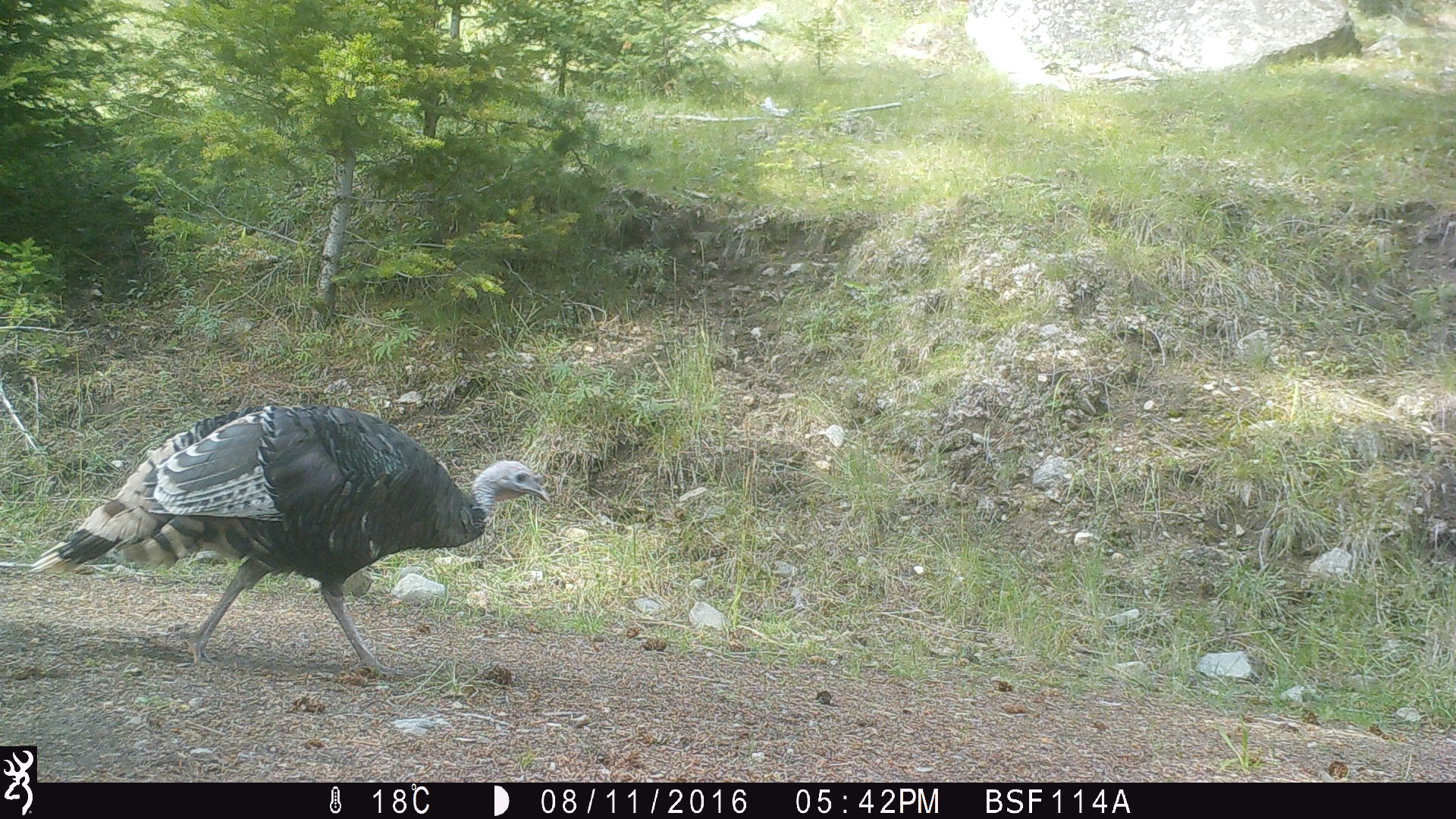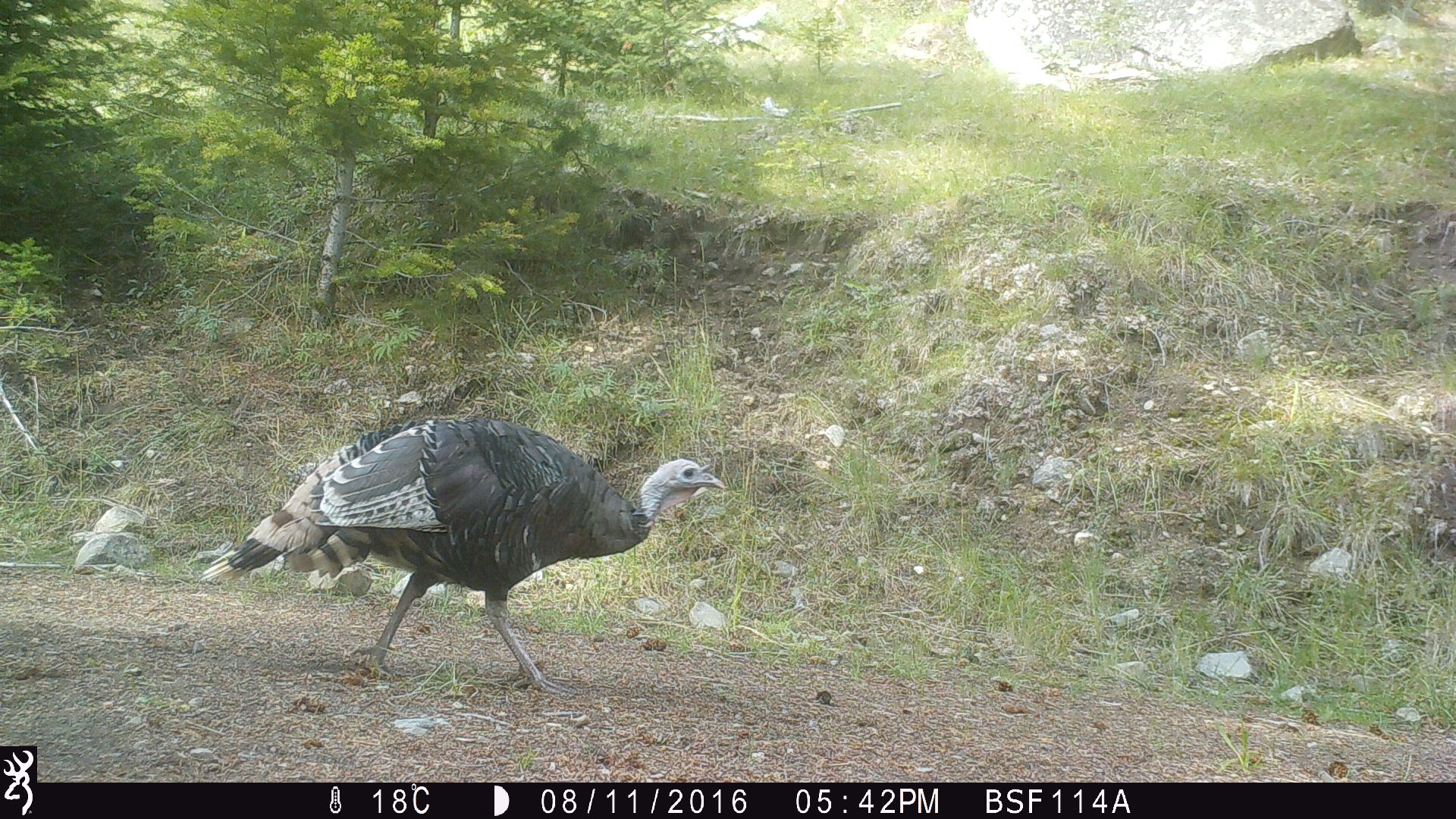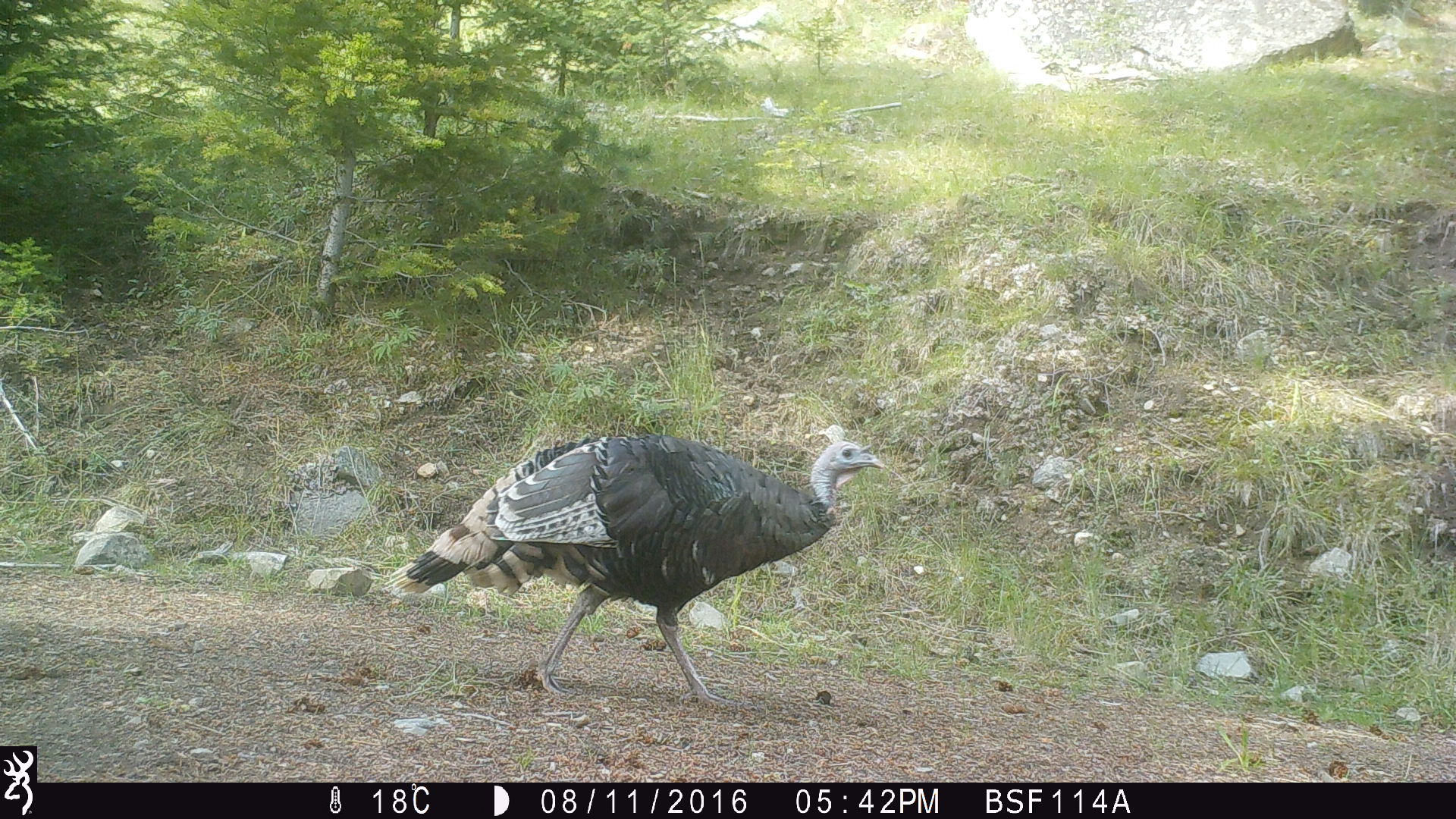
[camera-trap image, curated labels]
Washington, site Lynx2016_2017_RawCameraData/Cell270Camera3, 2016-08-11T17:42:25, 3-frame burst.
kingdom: Animalia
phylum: Chordata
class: Mammalia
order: Artiodactyla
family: Bovidae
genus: Bos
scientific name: Bos taurus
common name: domestic cattle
Domestic cattle (Bos taurus). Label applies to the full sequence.